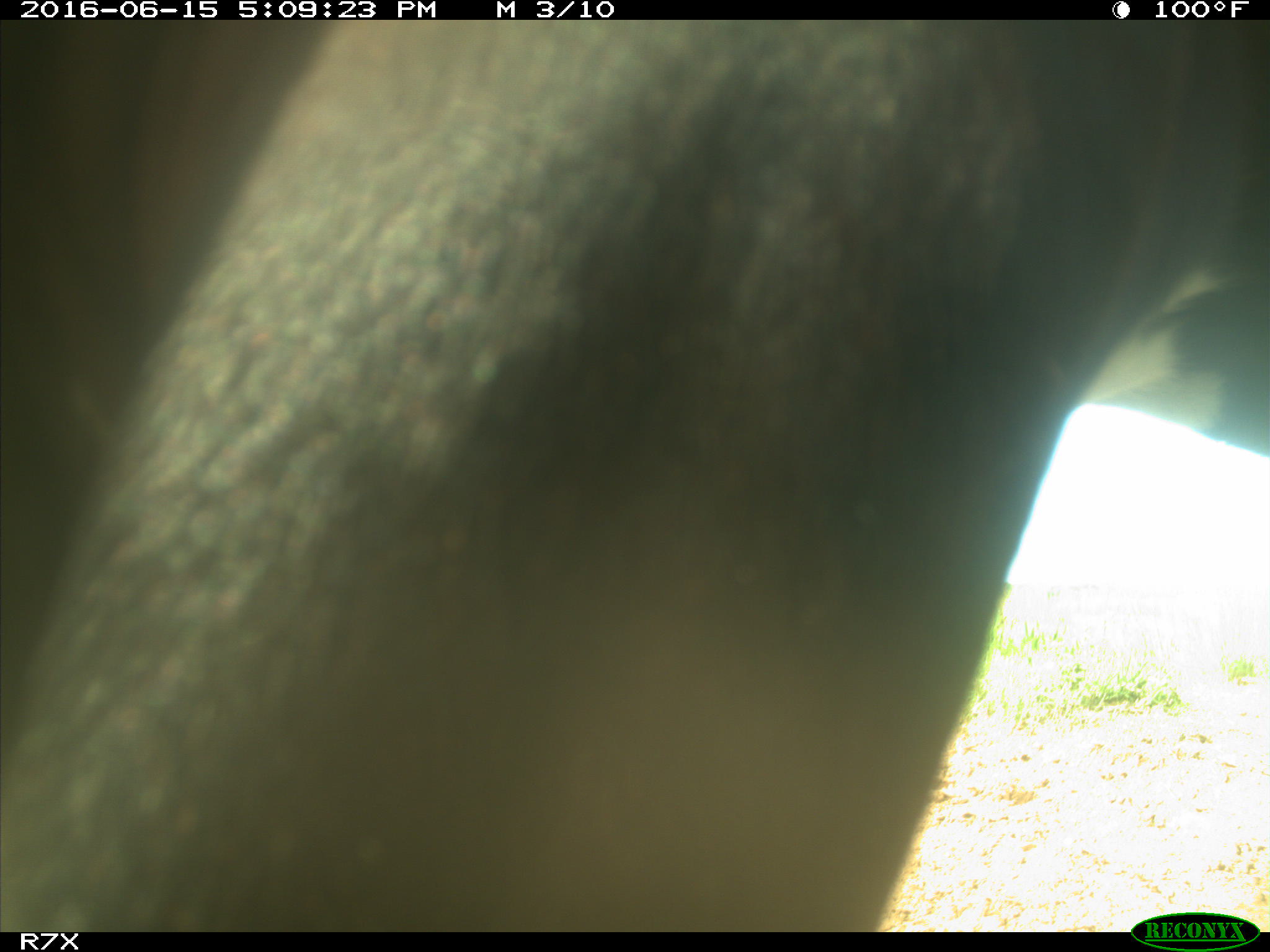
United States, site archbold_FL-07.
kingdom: Animalia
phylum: Chordata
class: Mammalia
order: Artiodactyla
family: Bovidae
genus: Bos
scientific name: Bos taurus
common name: domestic cow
Bos taurus (domestic cow).